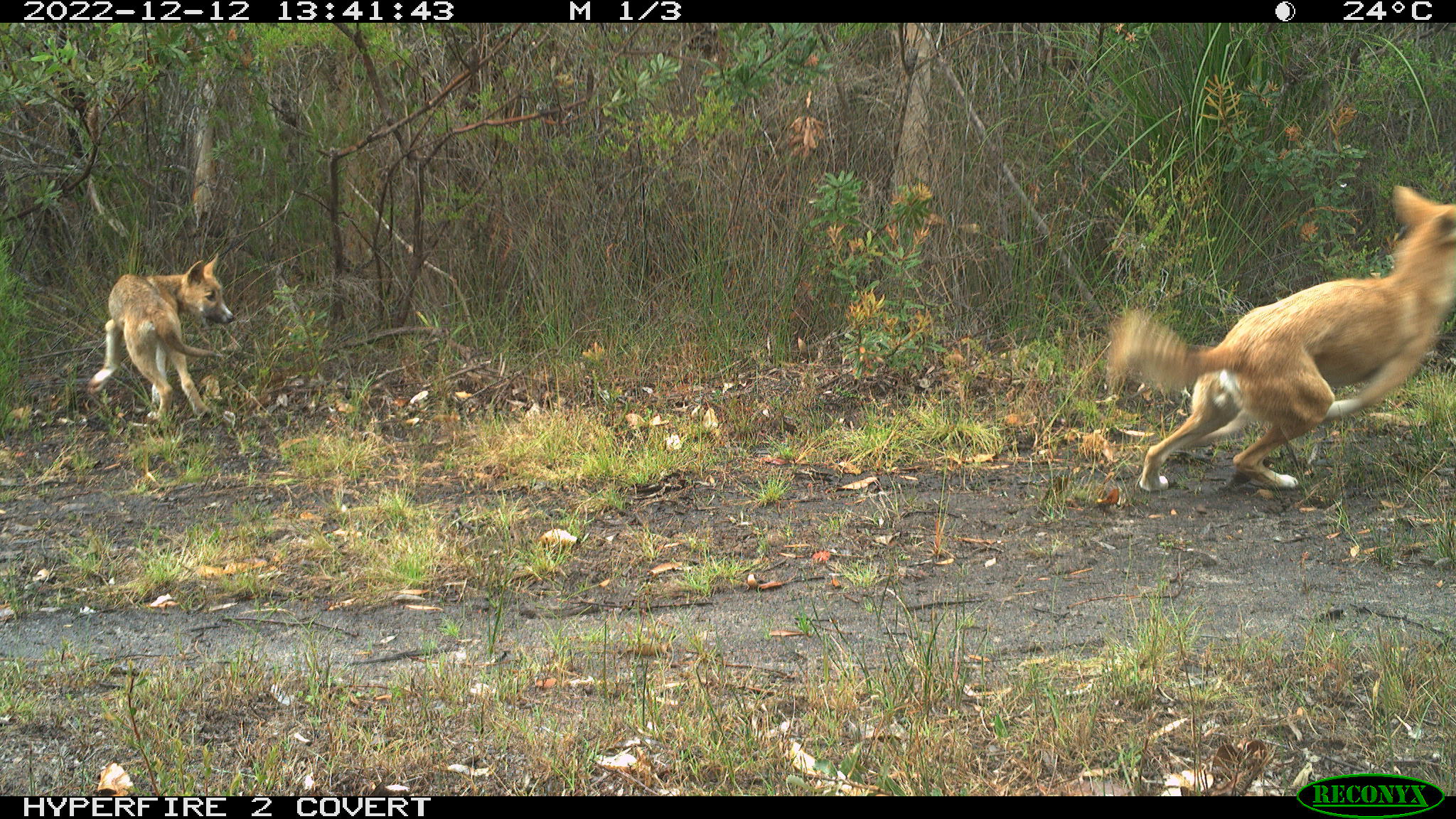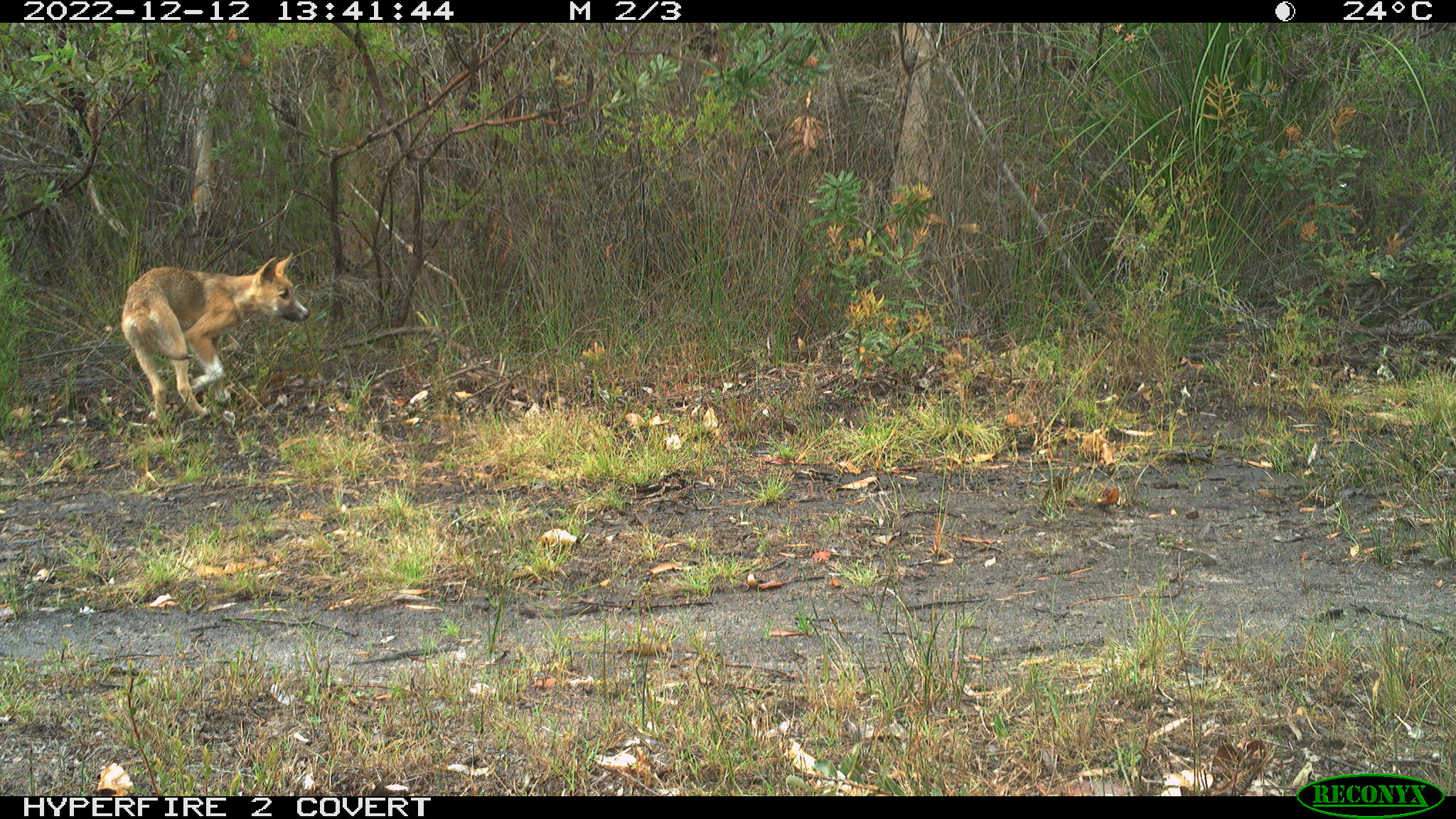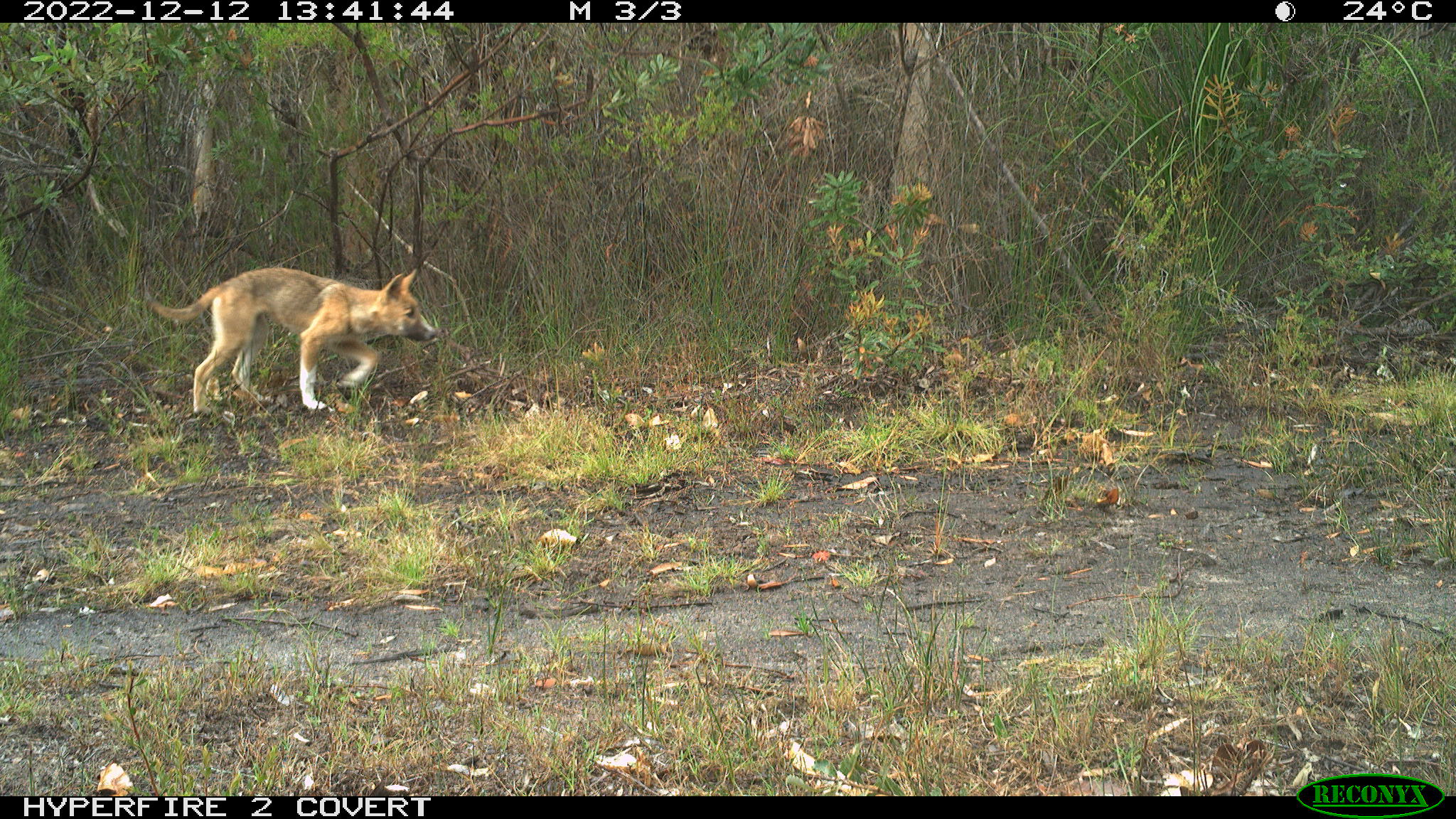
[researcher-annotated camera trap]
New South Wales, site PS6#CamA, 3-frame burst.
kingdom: Animalia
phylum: Chordata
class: Mammalia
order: Carnivora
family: Canidae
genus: Canis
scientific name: Canis familiaris dingo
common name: dingo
Dingo (Canis familiaris dingo).